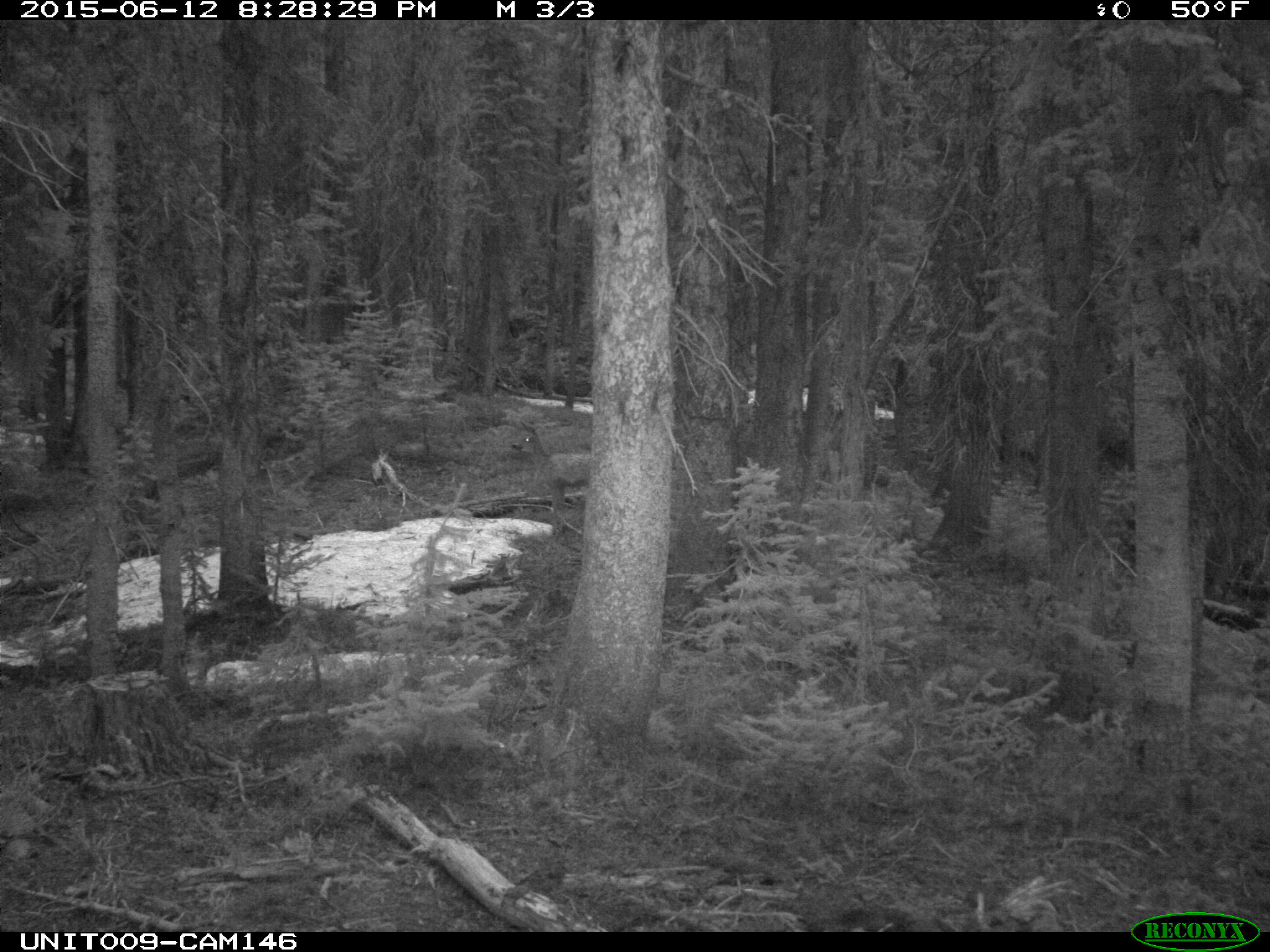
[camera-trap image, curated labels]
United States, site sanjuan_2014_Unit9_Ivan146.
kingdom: Animalia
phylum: Chordata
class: Mammalia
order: Artiodactyla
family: Cervidae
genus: Odocoileus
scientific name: Odocoileus hemionus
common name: mule deer